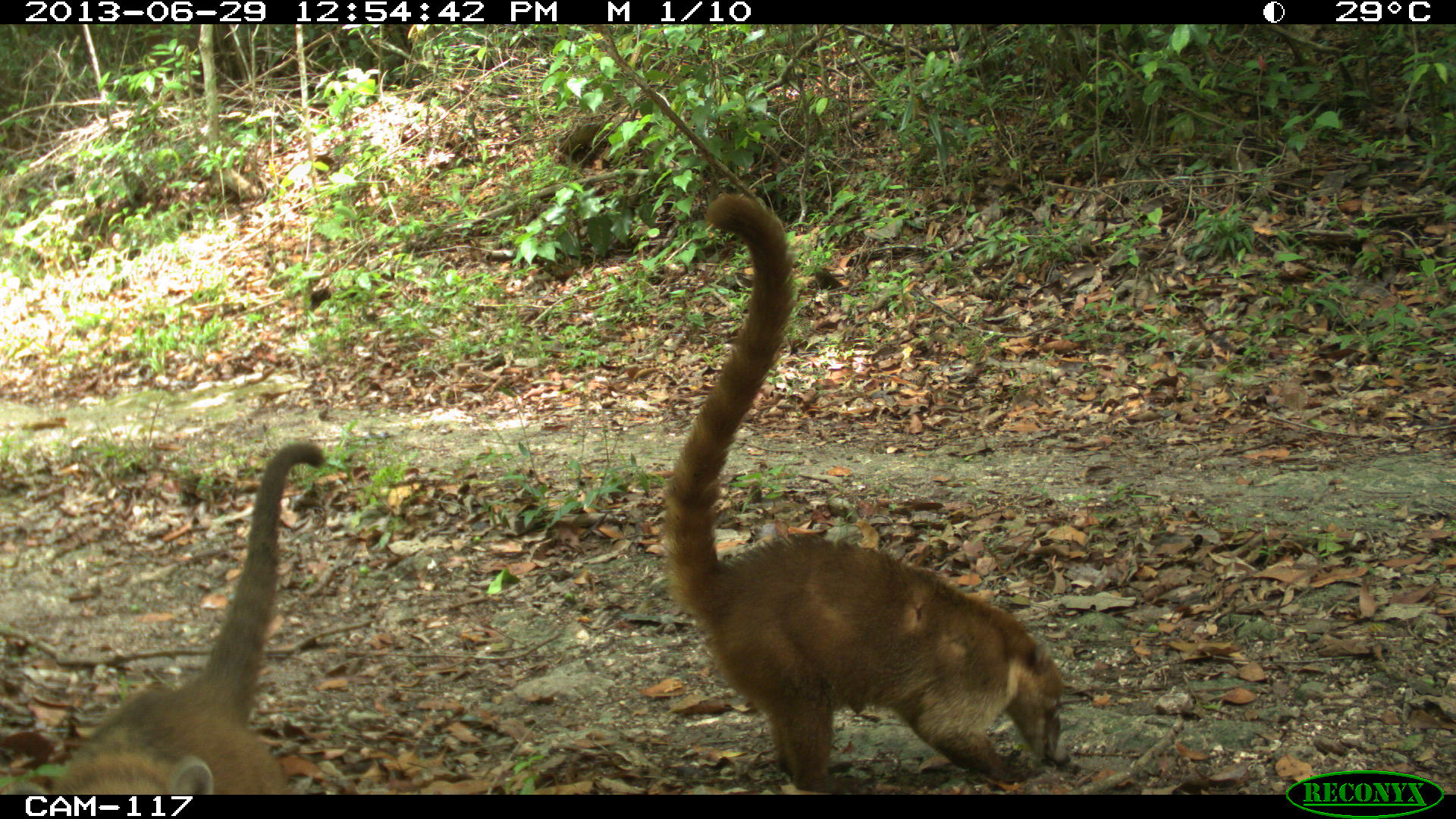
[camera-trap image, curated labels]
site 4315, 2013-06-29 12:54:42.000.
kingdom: Animalia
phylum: Chordata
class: Mammalia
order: Carnivora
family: Procyonidae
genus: Nasua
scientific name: Nasua narica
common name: white-nosed coati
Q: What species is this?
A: Nasua narica (white-nosed coati).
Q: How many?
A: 4.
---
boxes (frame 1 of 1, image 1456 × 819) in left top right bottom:
nasua narica: 659 187 1072 793; 15 440 328 794